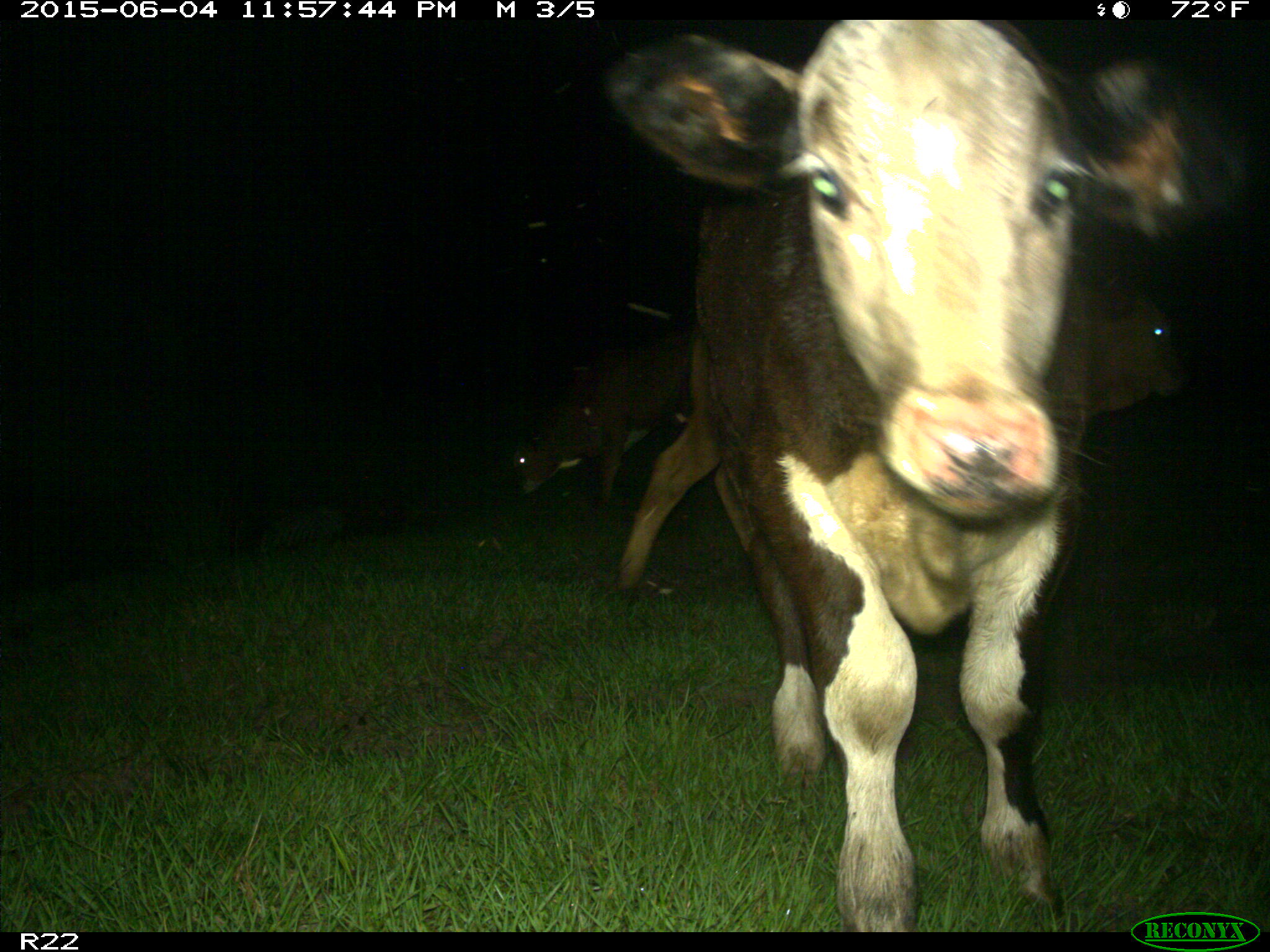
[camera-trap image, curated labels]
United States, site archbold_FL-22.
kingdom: Animalia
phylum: Chordata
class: Mammalia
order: Artiodactyla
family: Bovidae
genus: Bos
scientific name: Bos taurus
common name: domestic cow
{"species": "Bos taurus (domestic cow)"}